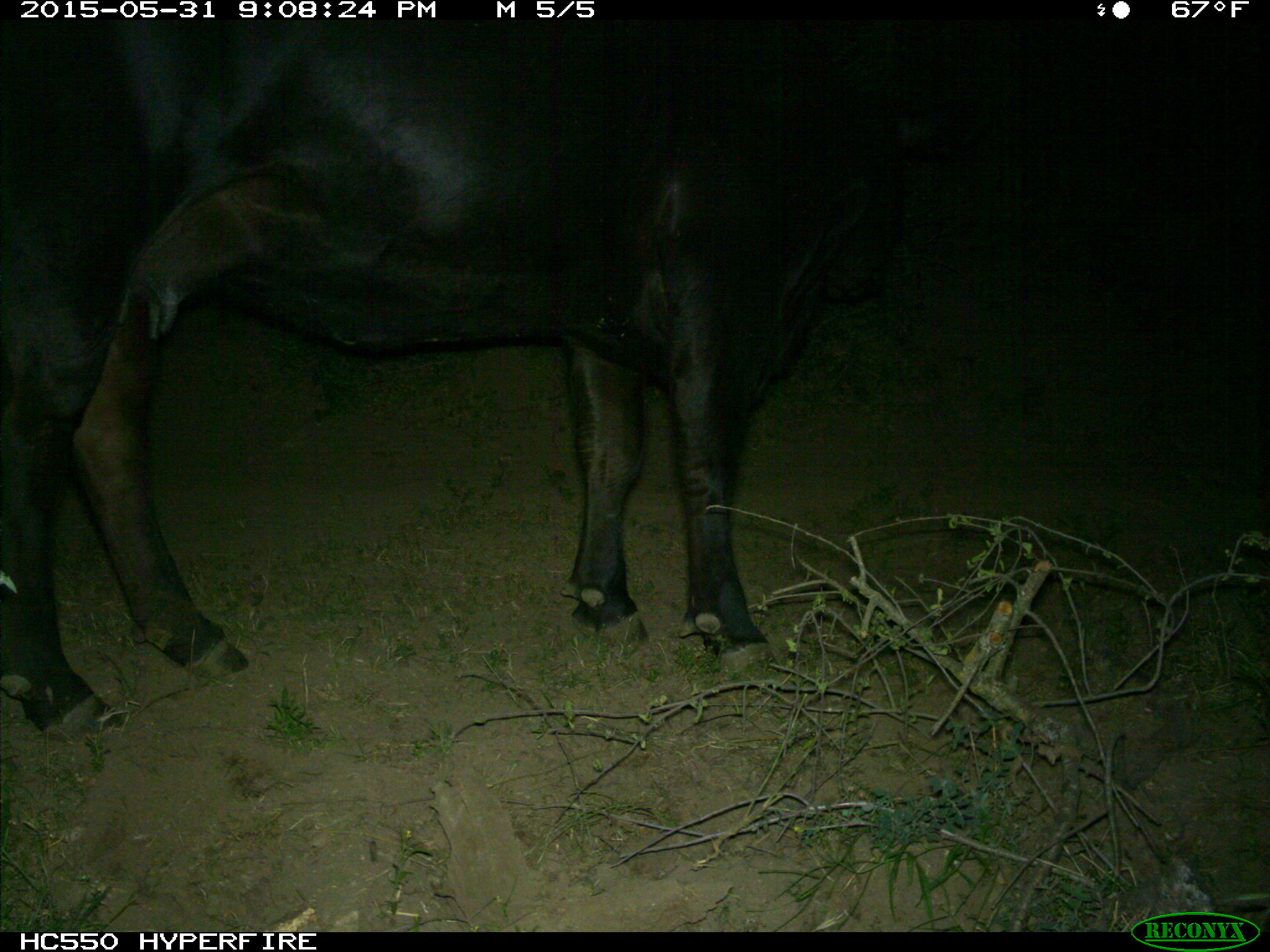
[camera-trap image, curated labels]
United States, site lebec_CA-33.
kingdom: Animalia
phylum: Chordata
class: Mammalia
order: Artiodactyla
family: Bovidae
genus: Bos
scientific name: Bos taurus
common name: domestic cow